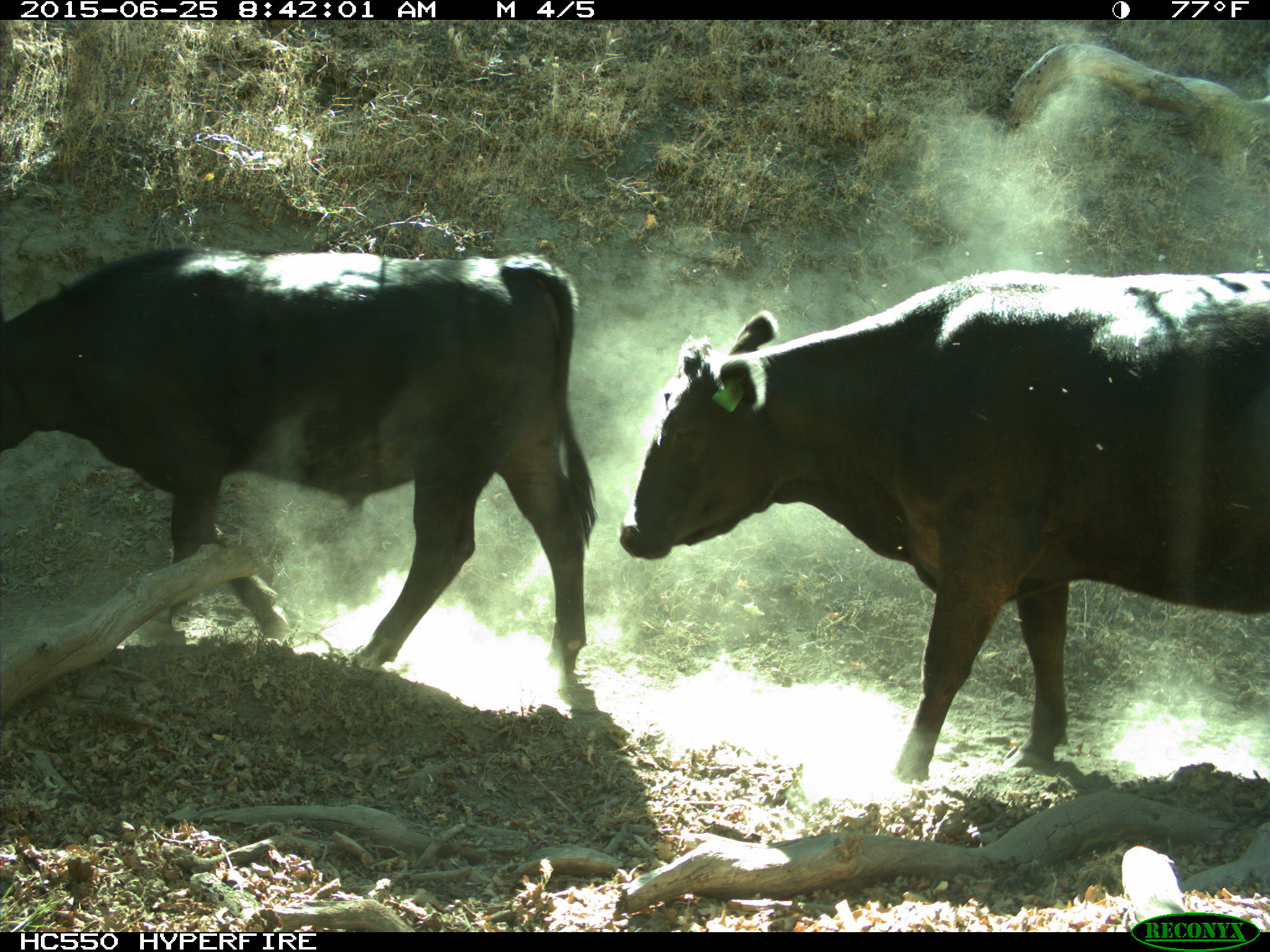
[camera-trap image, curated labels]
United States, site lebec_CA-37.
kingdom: Animalia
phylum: Chordata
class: Mammalia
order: Artiodactyla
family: Bovidae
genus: Bos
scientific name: Bos taurus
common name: domestic cow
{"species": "Bos taurus (domestic cow)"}